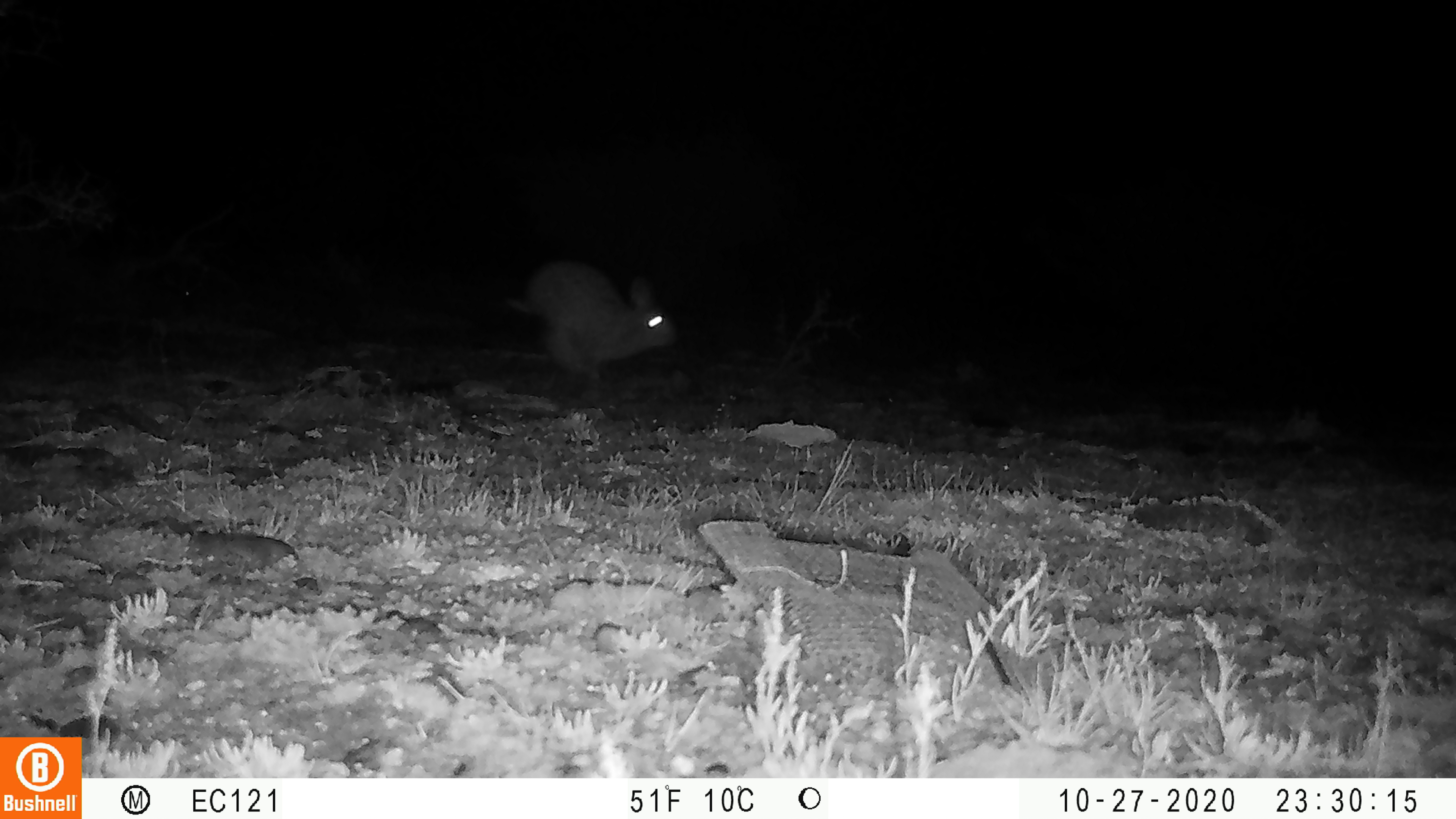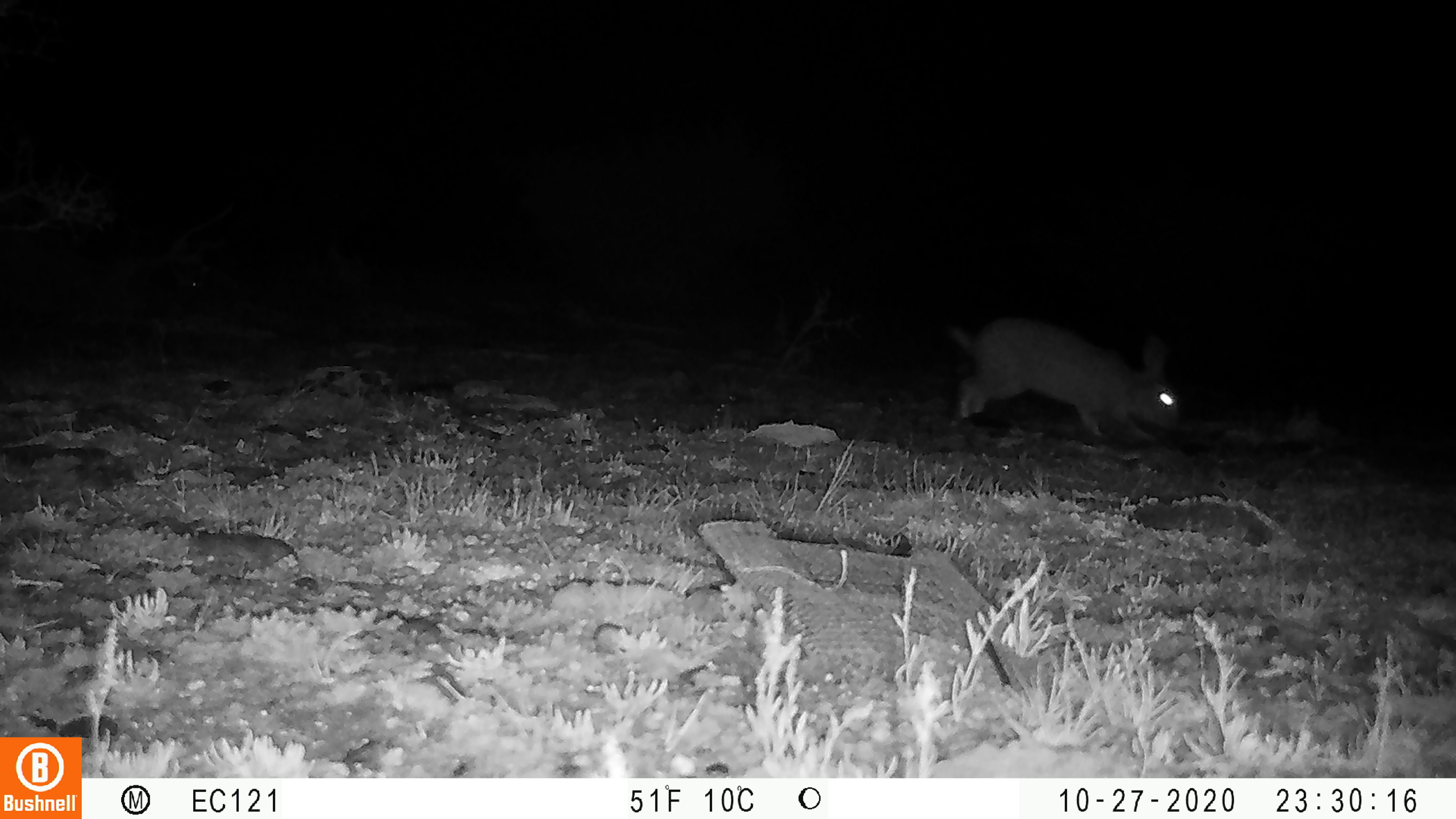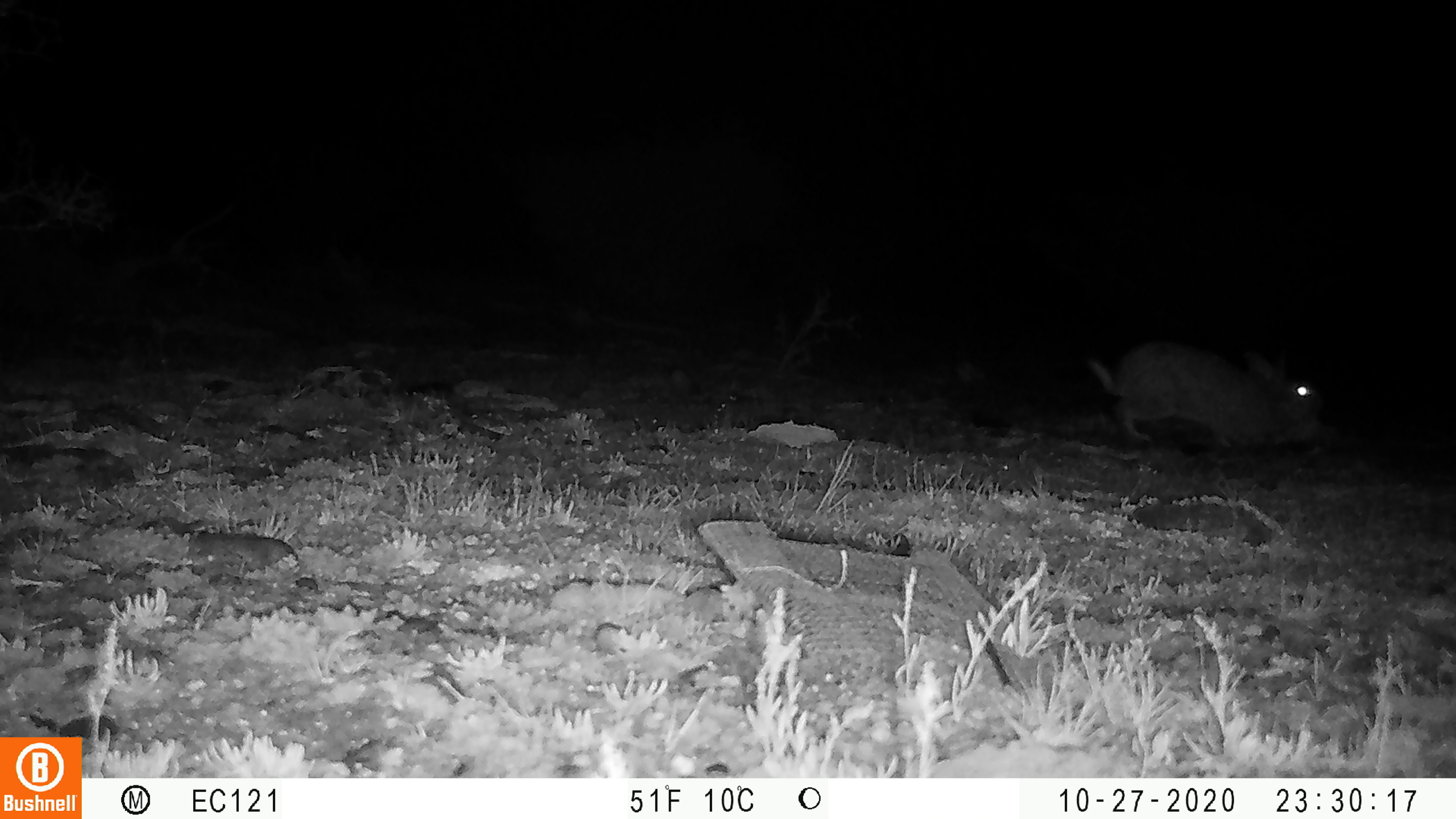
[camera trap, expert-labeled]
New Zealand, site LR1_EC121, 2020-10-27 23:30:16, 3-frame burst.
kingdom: Animalia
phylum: Chordata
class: Mammalia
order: Lagomorpha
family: Leporidae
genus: Oryctolagus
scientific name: Oryctolagus cuniculus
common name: european rabbit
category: rabbit